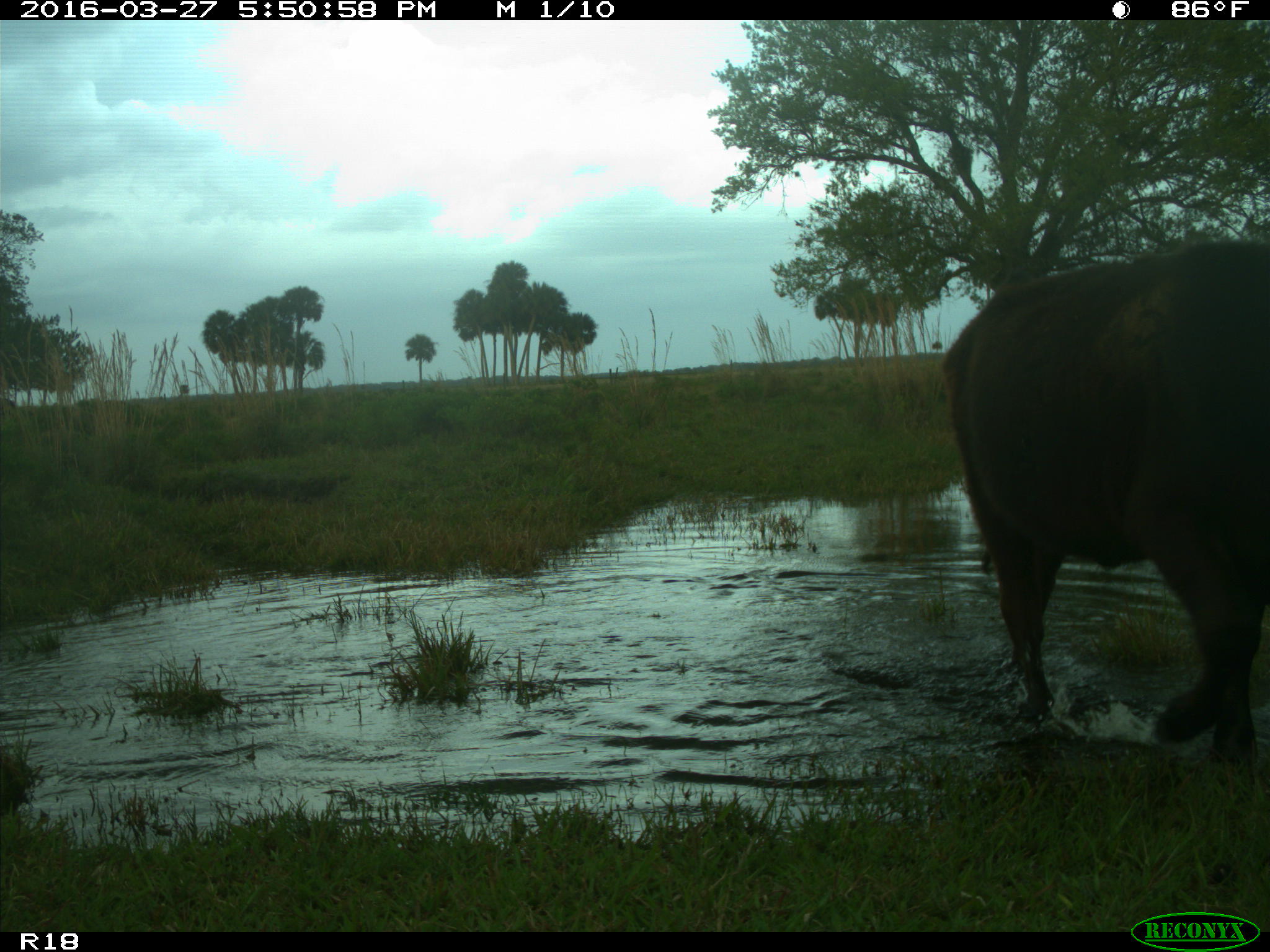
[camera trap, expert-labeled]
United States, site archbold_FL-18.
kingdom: Animalia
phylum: Chordata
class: Mammalia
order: Artiodactyla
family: Bovidae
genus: Bos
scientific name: Bos taurus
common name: domestic cow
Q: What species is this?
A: Bos taurus (domestic cow).